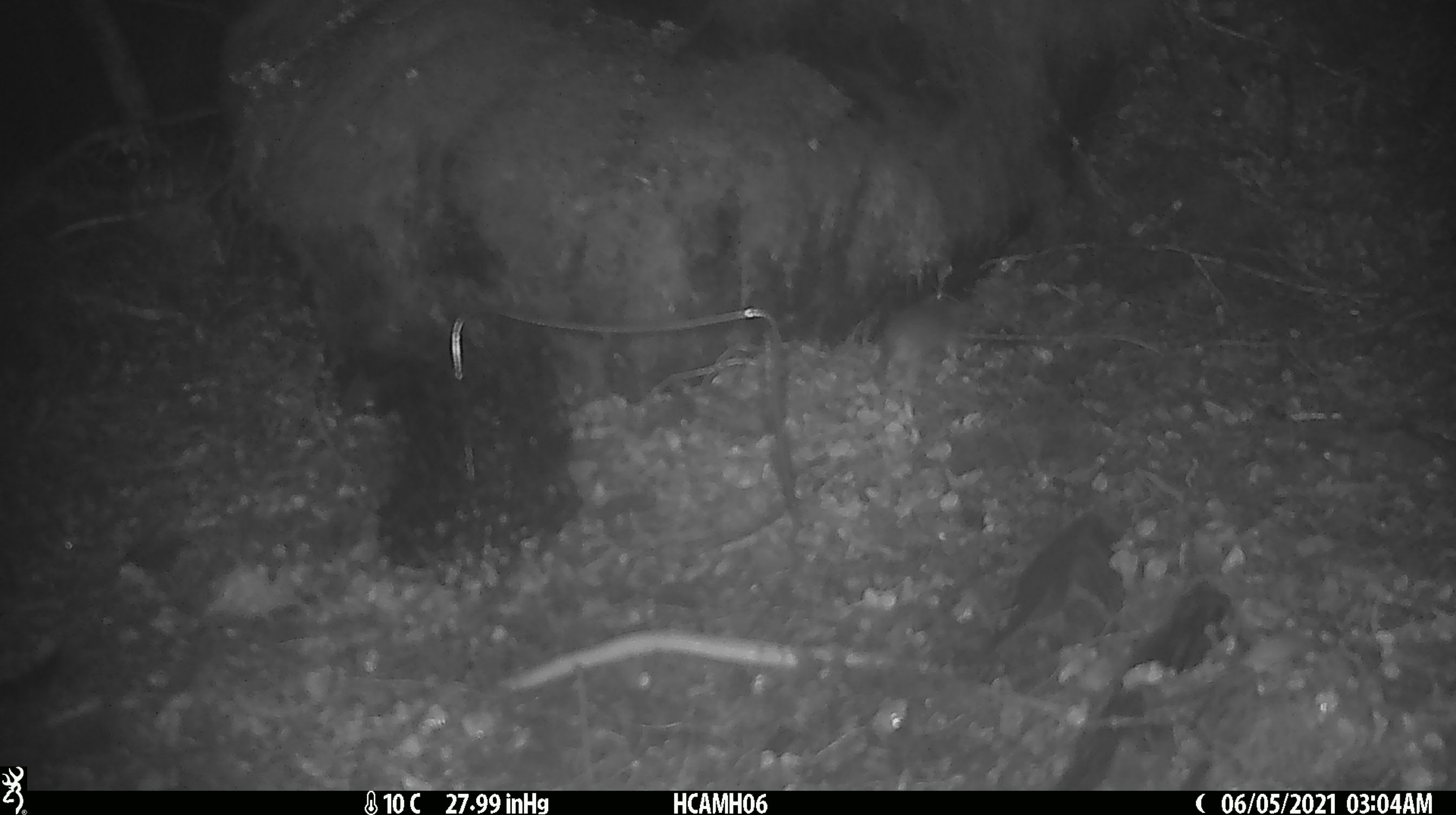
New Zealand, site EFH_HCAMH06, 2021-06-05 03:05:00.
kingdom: Animalia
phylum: Chordata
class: Mammalia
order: Rodentia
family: Muridae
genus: Mus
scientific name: Mus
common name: mouse